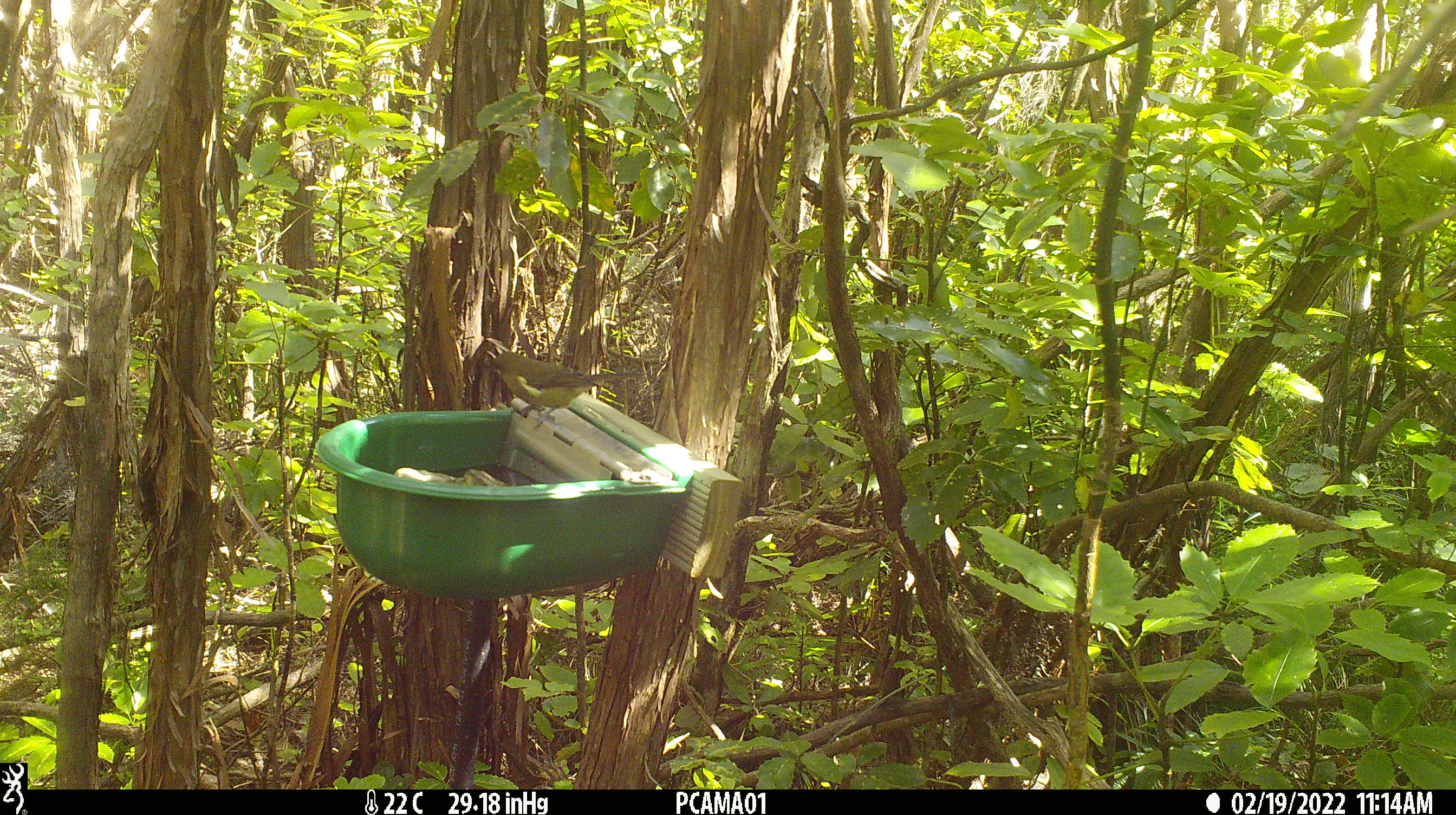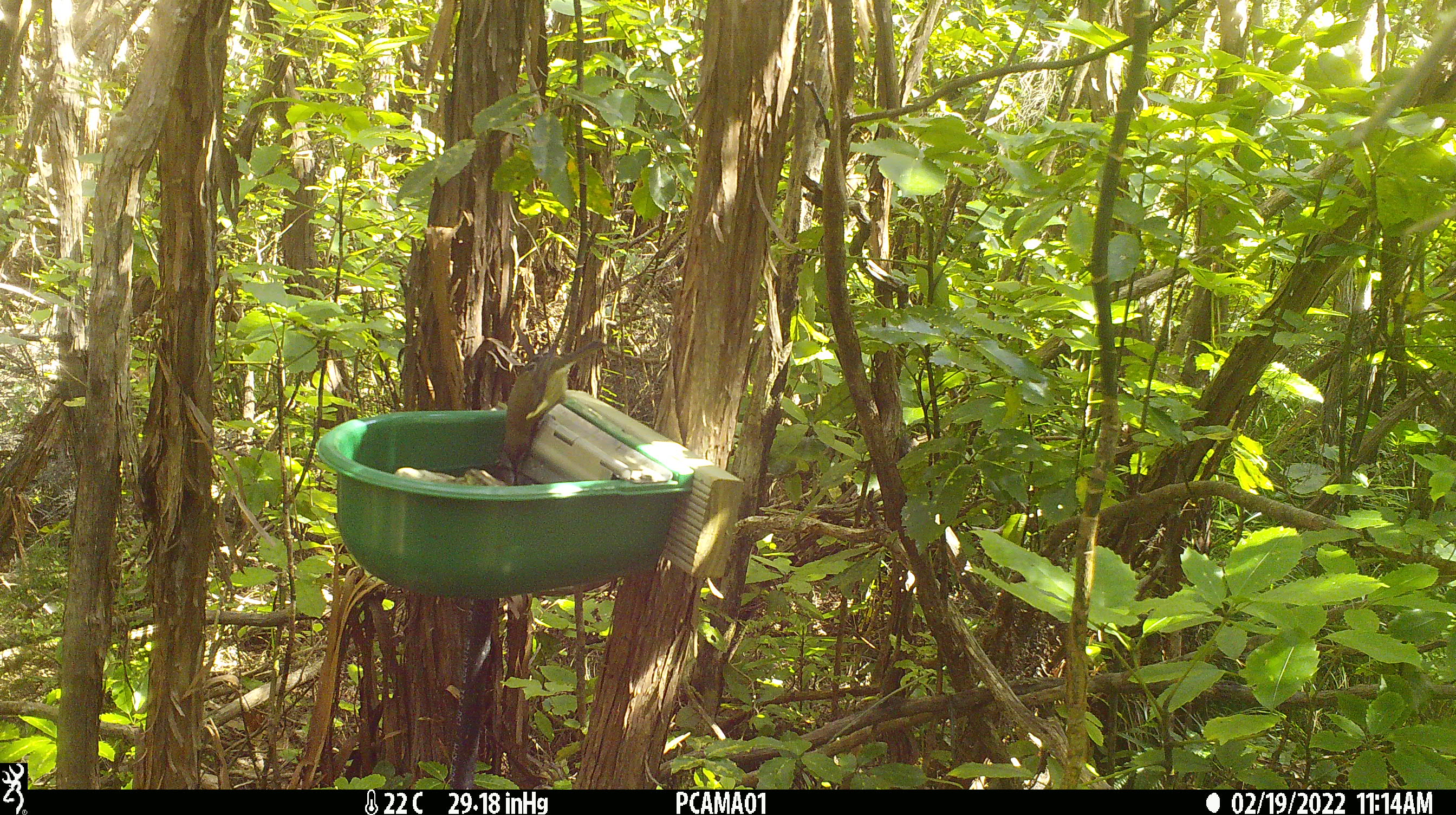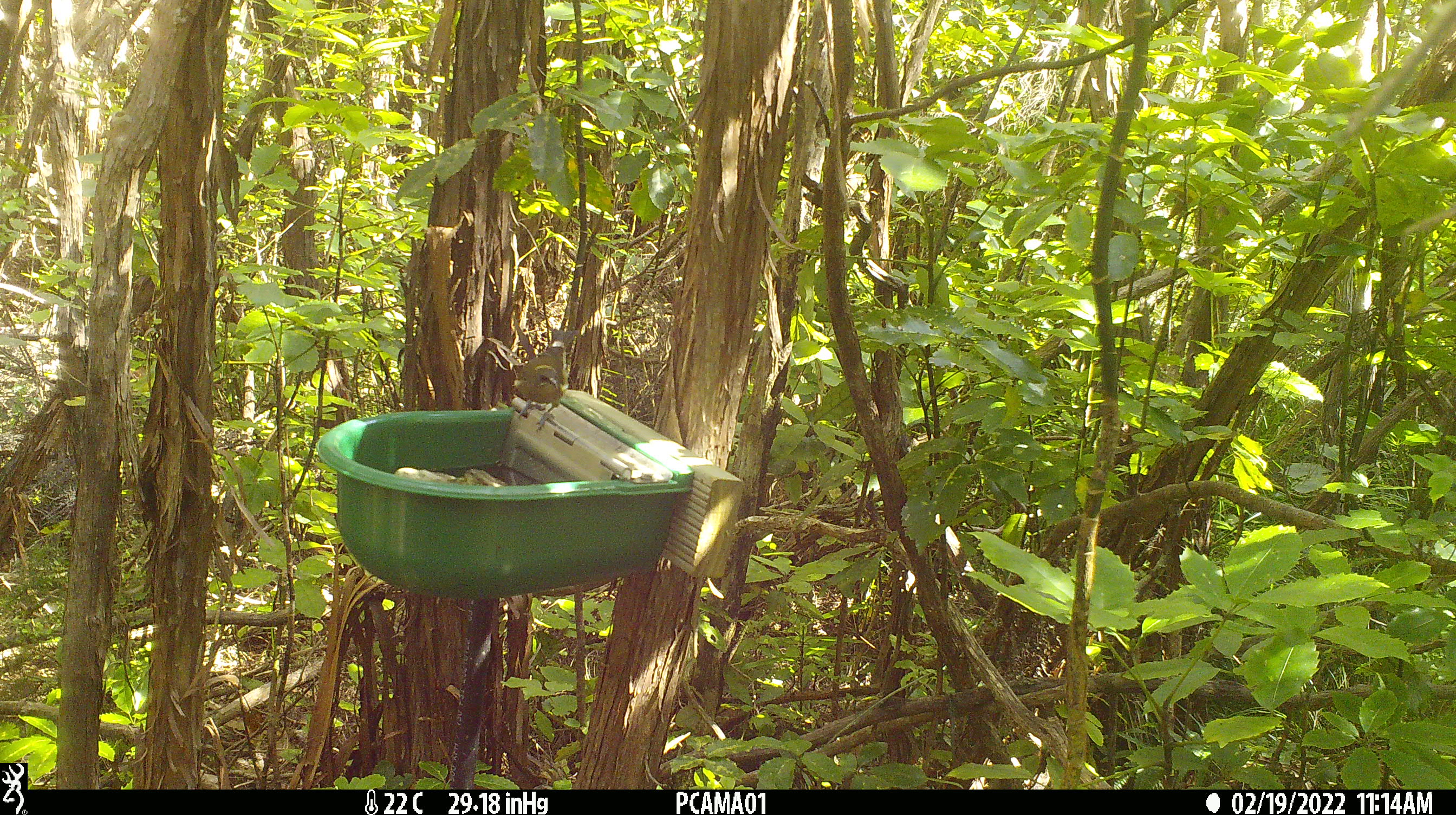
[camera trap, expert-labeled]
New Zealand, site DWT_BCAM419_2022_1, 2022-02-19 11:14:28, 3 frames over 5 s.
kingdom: Animalia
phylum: Chordata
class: Aves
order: Passeriformes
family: Meliphagidae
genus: Anthornis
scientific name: Anthornis melanura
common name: new zealand bellbird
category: bellbird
Bellbird (new zealand bellbird) (Anthornis melanura).